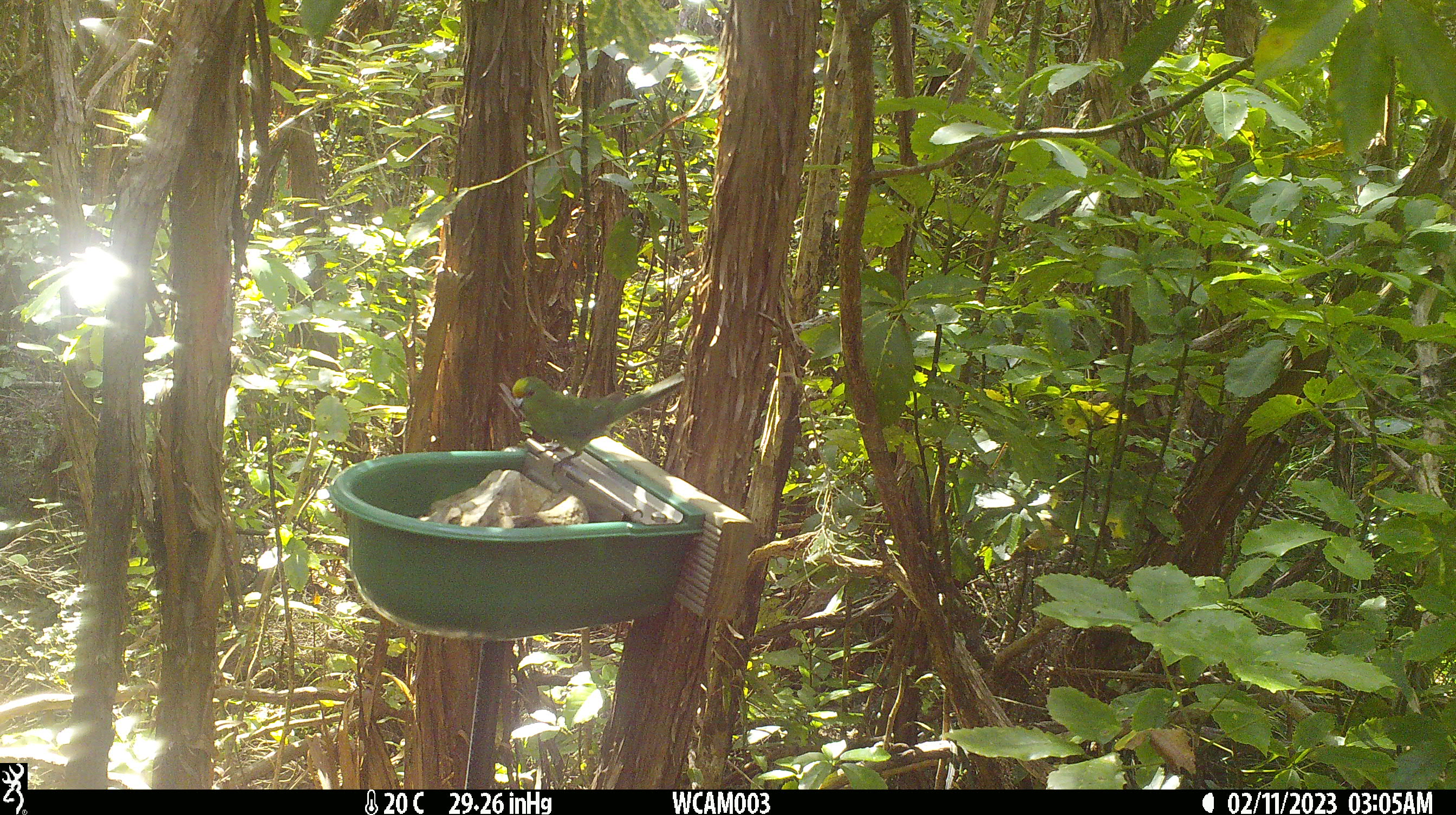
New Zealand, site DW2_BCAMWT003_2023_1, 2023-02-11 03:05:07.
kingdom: Animalia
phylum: Chordata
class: Aves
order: Psittaciformes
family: Psittaculidae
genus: Cyanoramphus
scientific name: Cyanoramphus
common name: parakeet